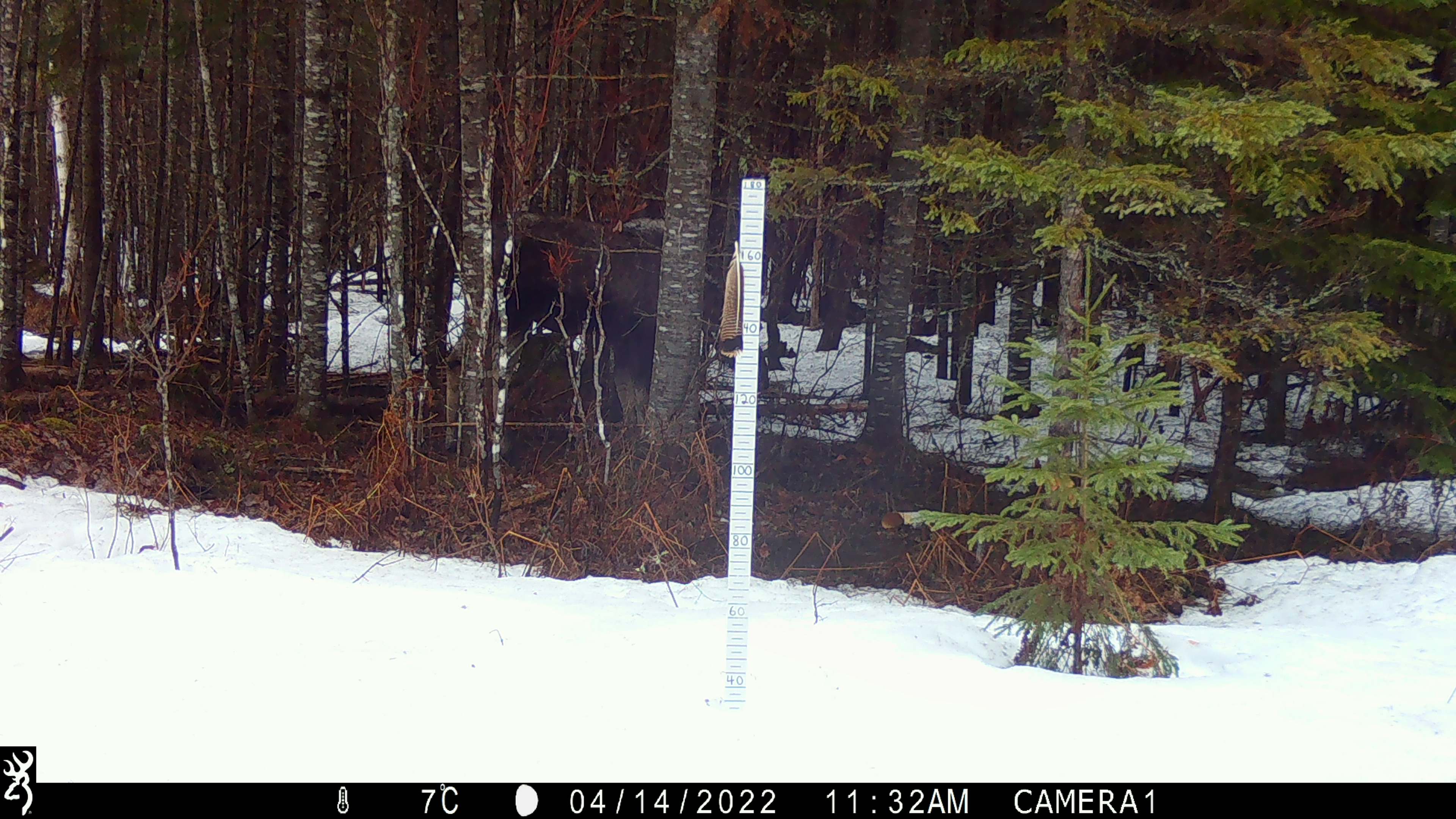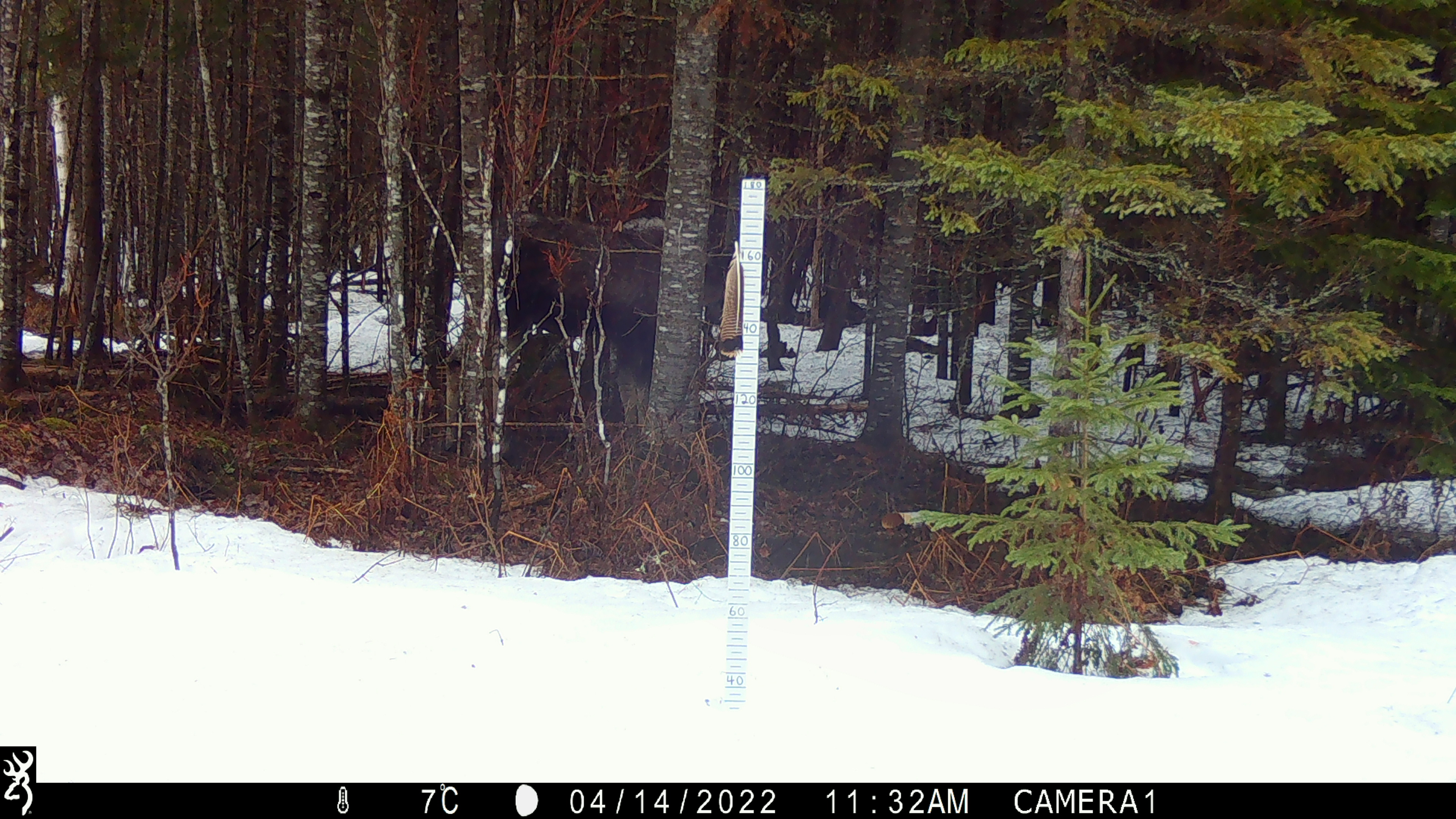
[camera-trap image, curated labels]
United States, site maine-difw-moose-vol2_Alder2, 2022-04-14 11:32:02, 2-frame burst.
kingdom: Animalia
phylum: Chordata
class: Mammalia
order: Artiodactyla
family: Cervidae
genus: Alces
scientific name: Alces alces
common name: moose